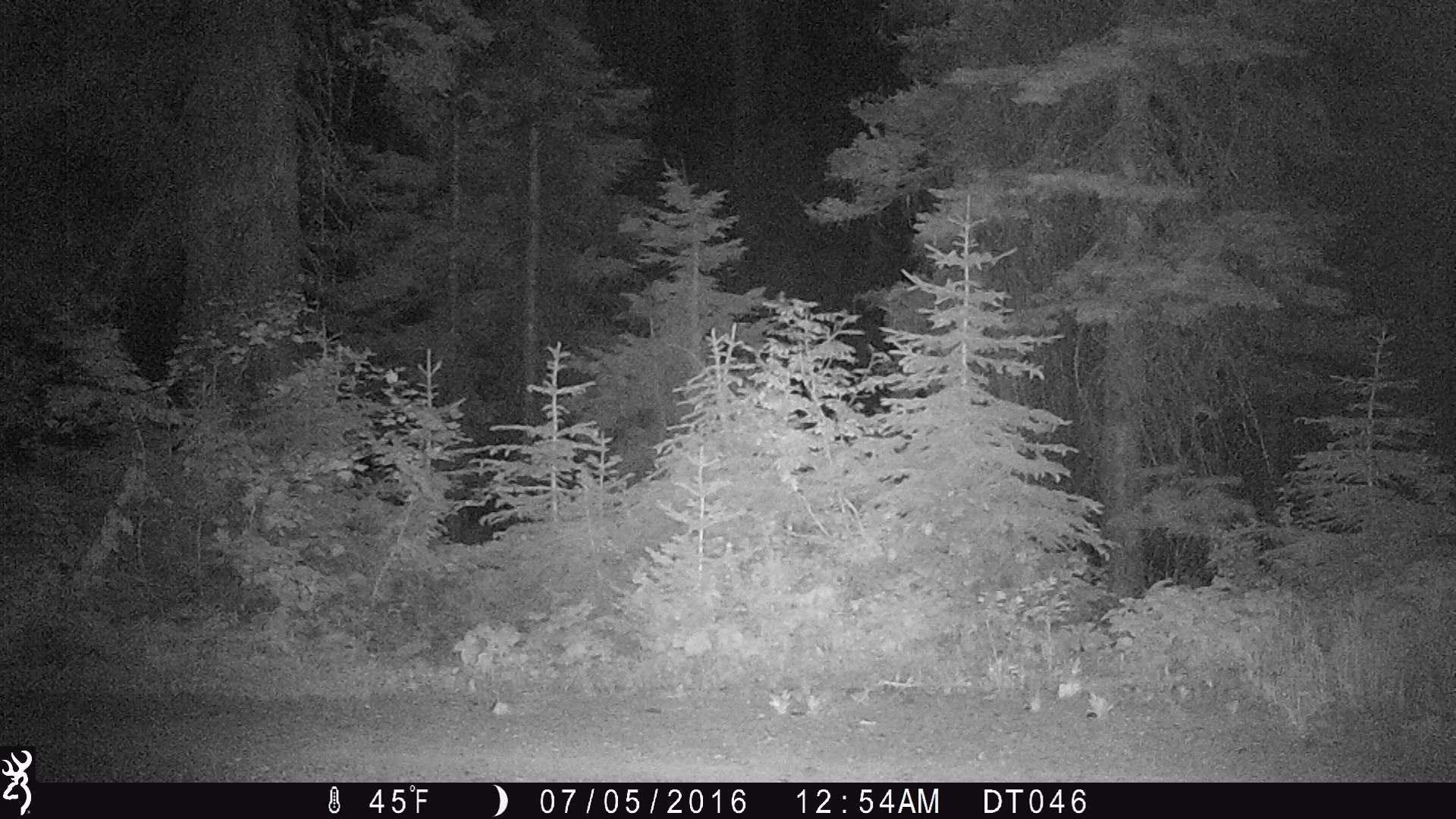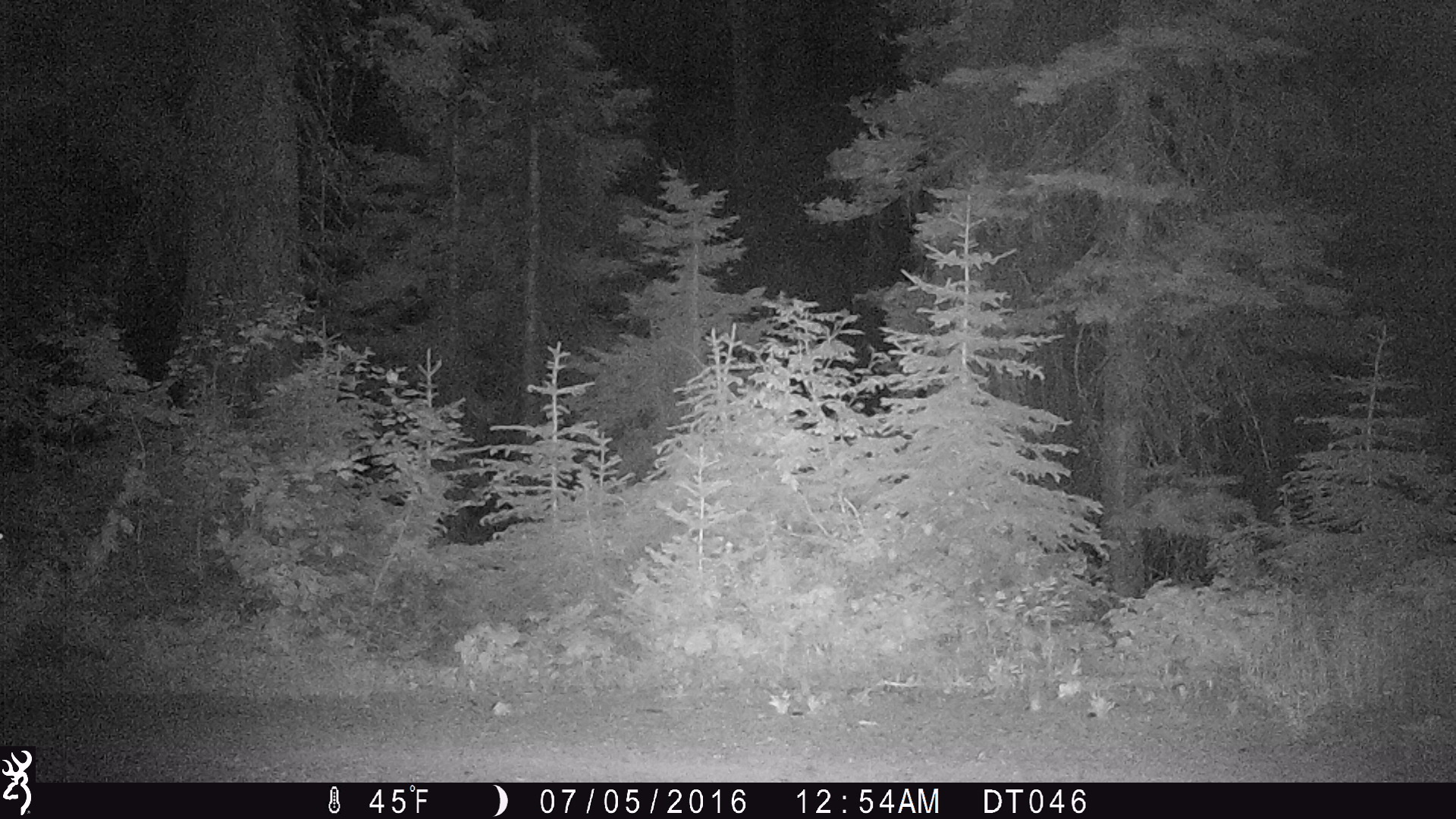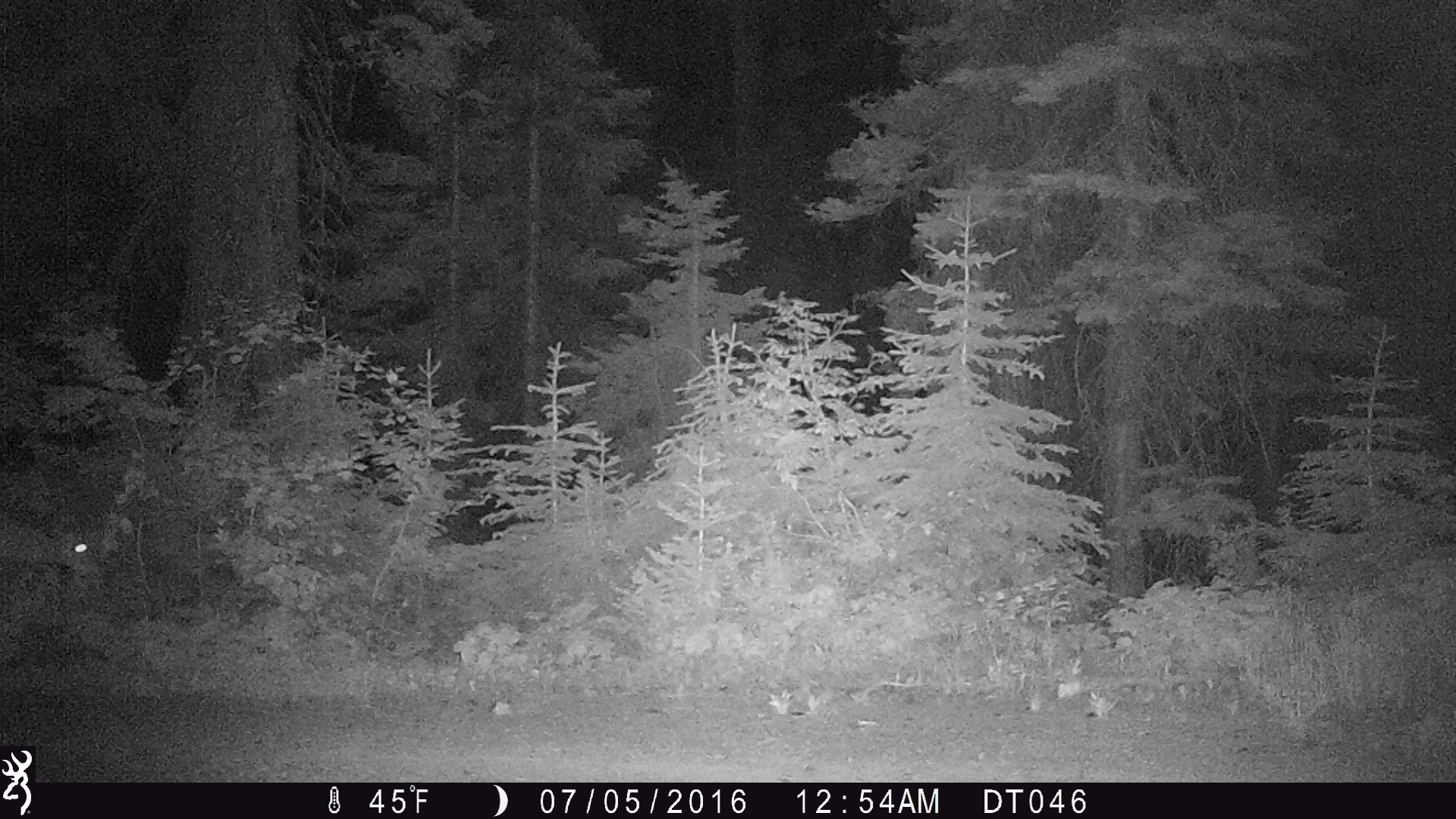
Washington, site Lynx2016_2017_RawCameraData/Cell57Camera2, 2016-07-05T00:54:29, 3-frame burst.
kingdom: Animalia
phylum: Chordata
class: Mammalia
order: Artiodactyla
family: Cervidae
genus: Odocoileus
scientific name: Odocoileus hemionus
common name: mule deer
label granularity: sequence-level